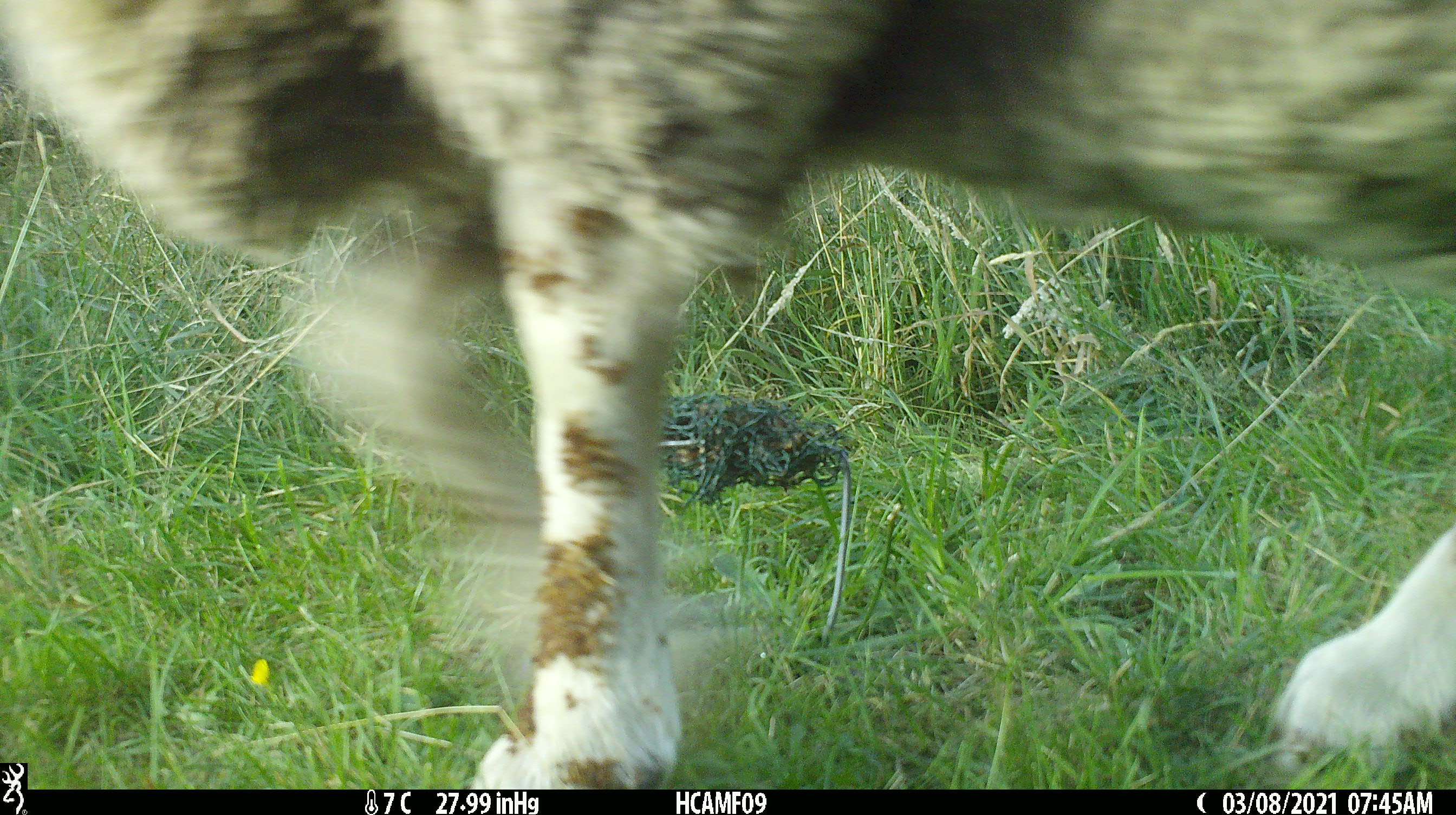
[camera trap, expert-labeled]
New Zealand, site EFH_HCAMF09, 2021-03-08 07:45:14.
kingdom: Animalia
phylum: Chordata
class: Mammalia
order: Artiodactyla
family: Bovidae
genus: Ovis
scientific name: Ovis aries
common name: domestic sheep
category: sheep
Sheep (domestic sheep) (Ovis aries).